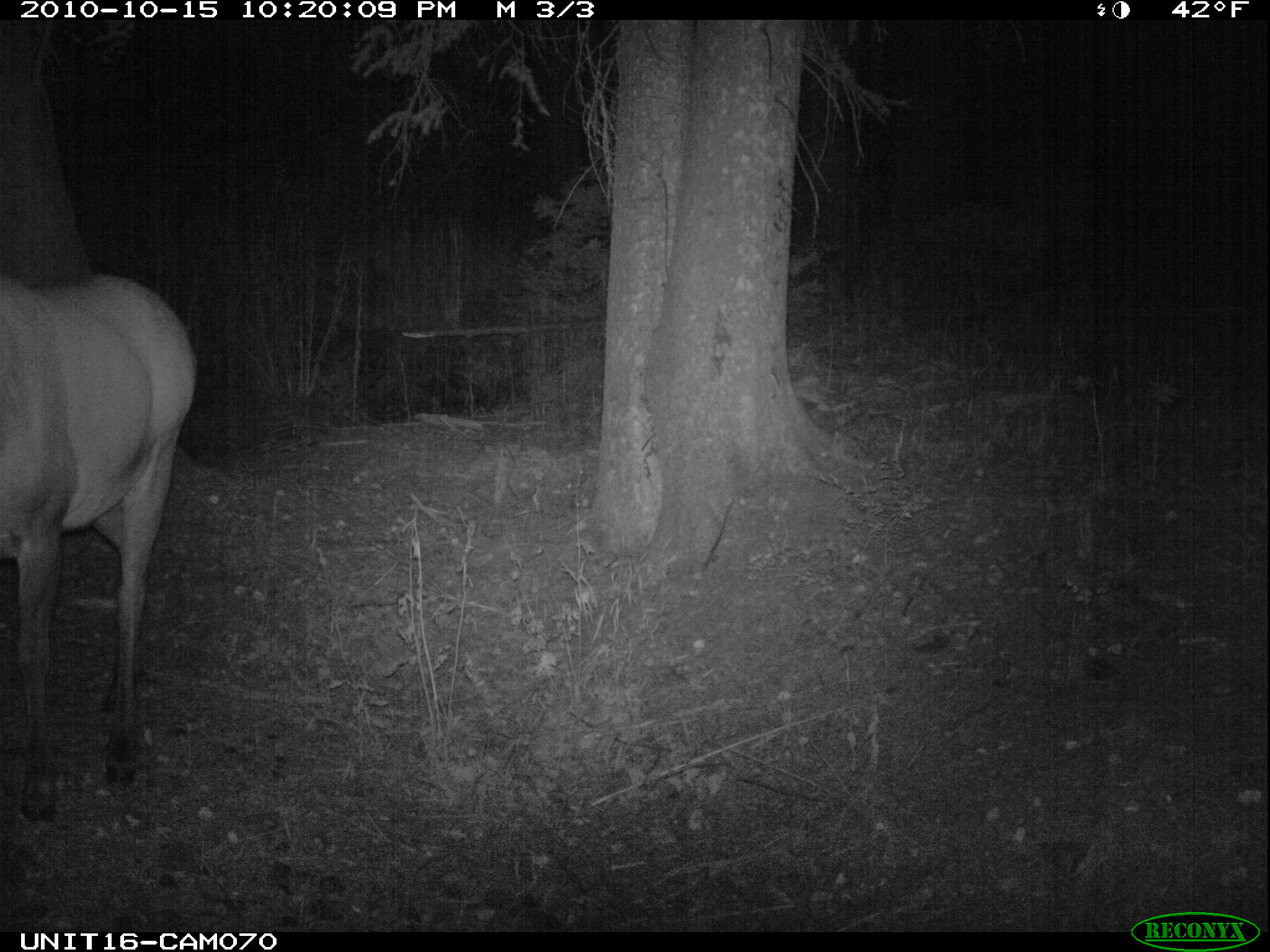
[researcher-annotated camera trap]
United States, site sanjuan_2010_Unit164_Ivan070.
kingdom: Animalia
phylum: Chordata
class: Mammalia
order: Artiodactyla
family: Cervidae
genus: Cervus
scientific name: Cervus elaphus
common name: red deer